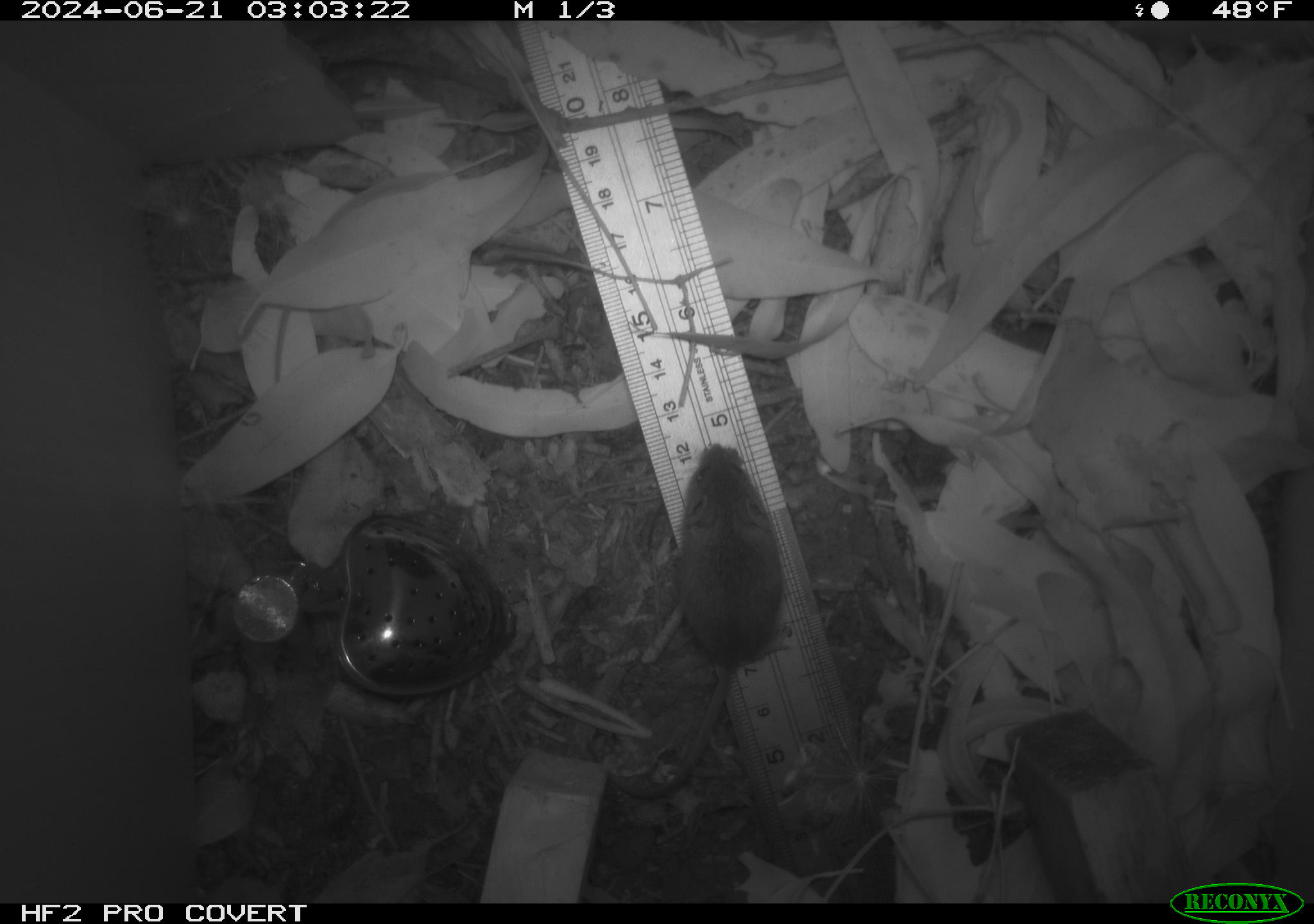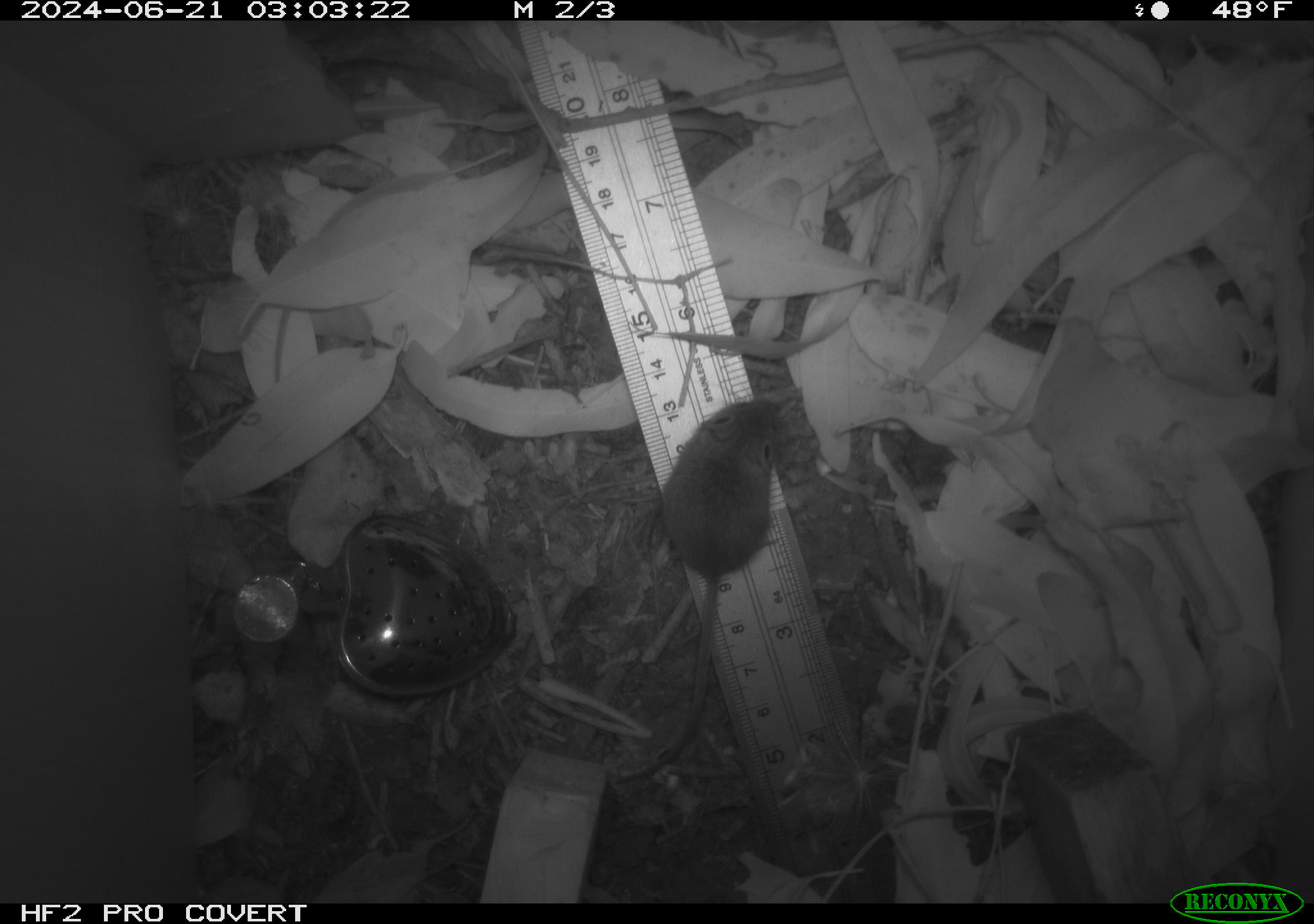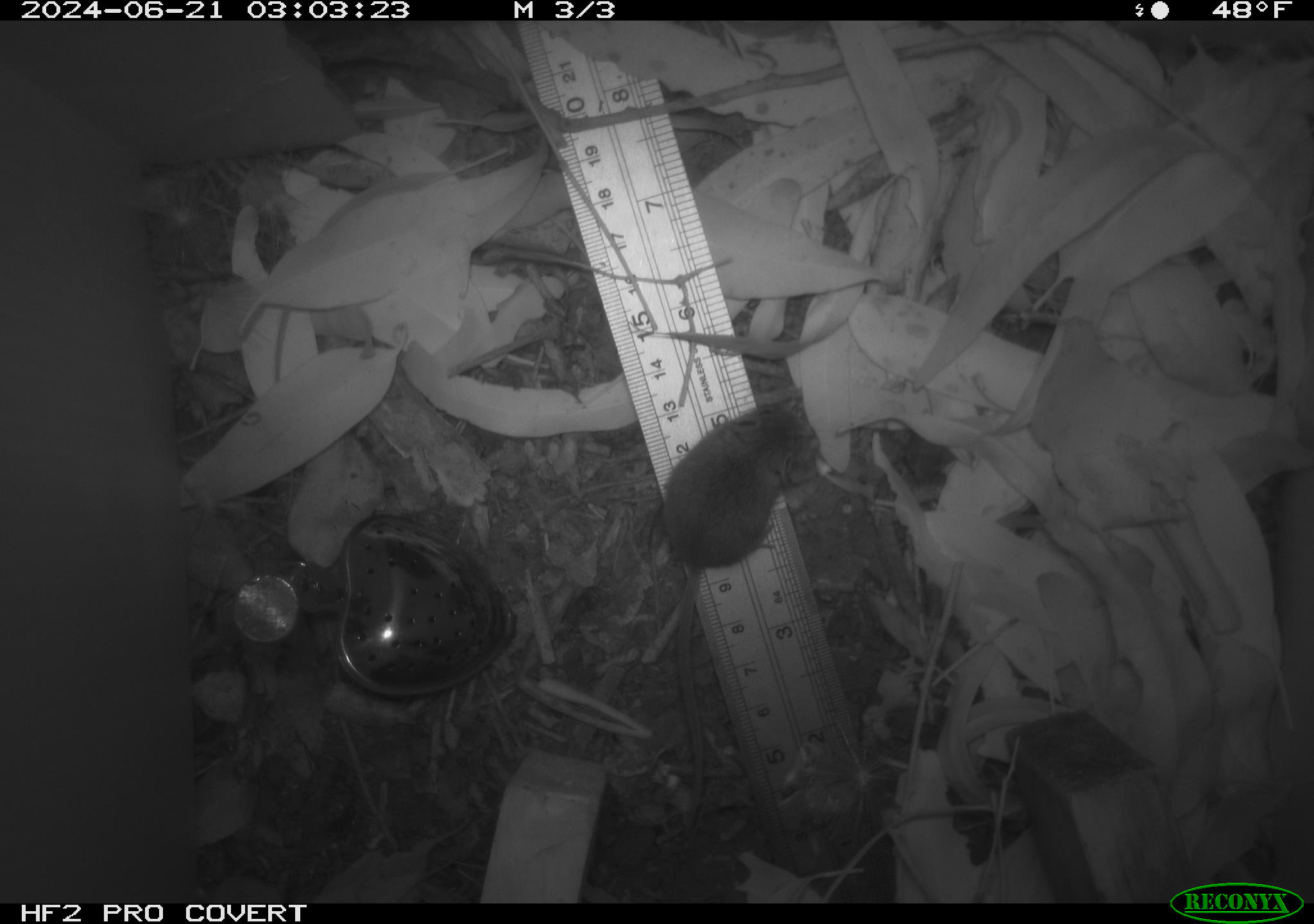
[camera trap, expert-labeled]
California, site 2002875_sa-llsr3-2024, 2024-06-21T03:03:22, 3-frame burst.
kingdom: Animalia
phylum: Chordata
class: Mammalia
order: Rodentia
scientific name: Rodentia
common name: mouse species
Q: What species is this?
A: Mouse species (Rodentia).